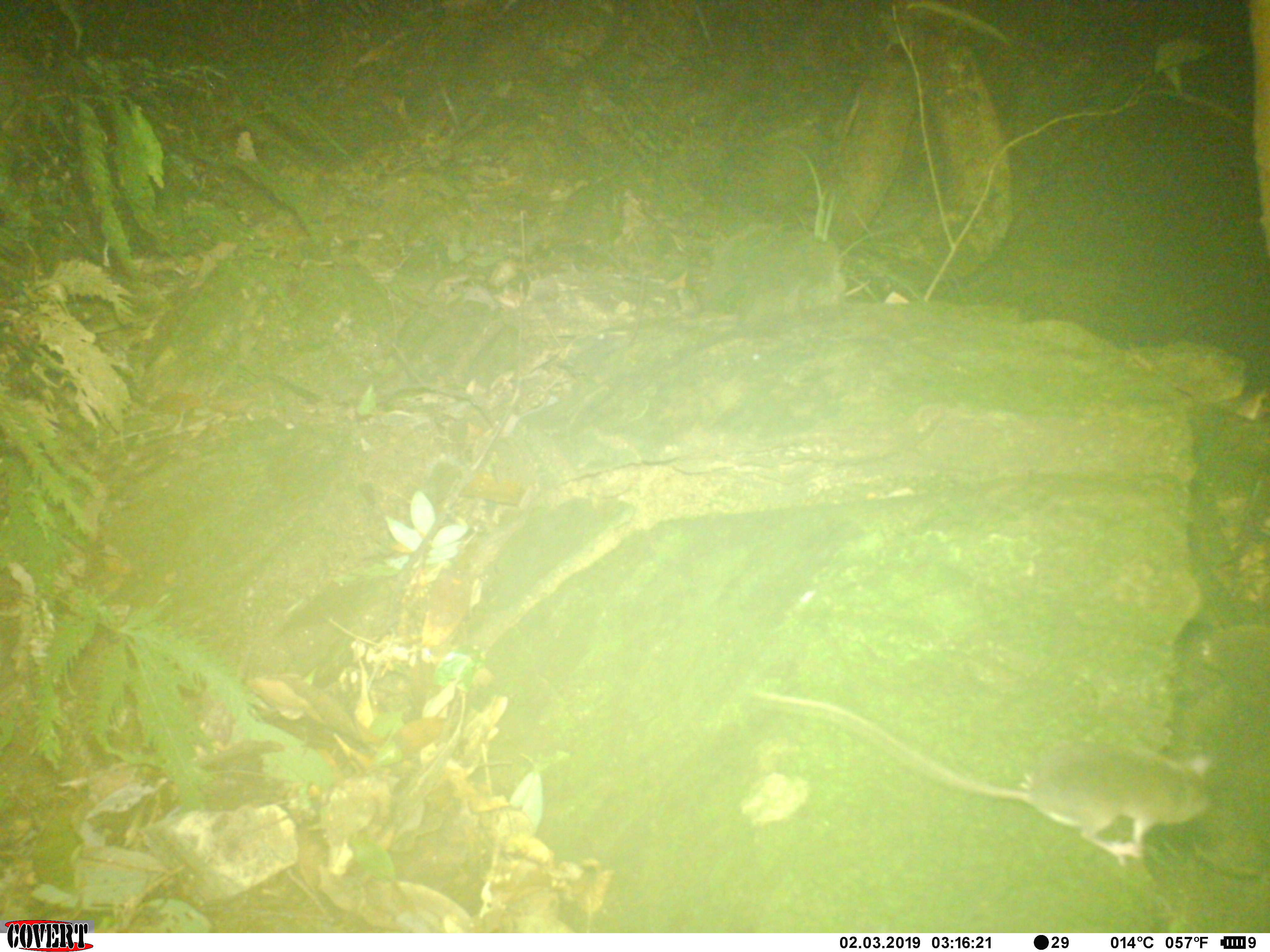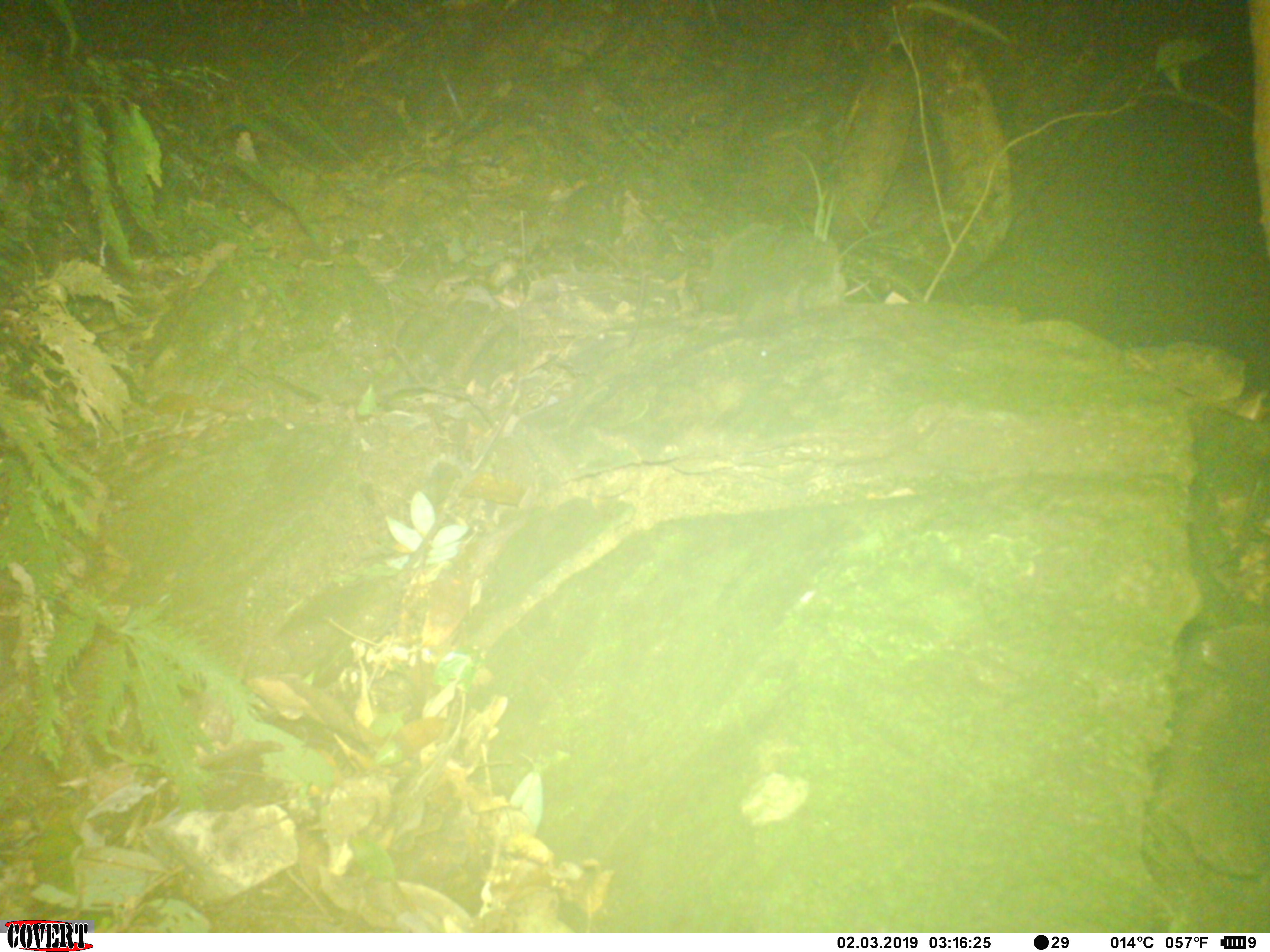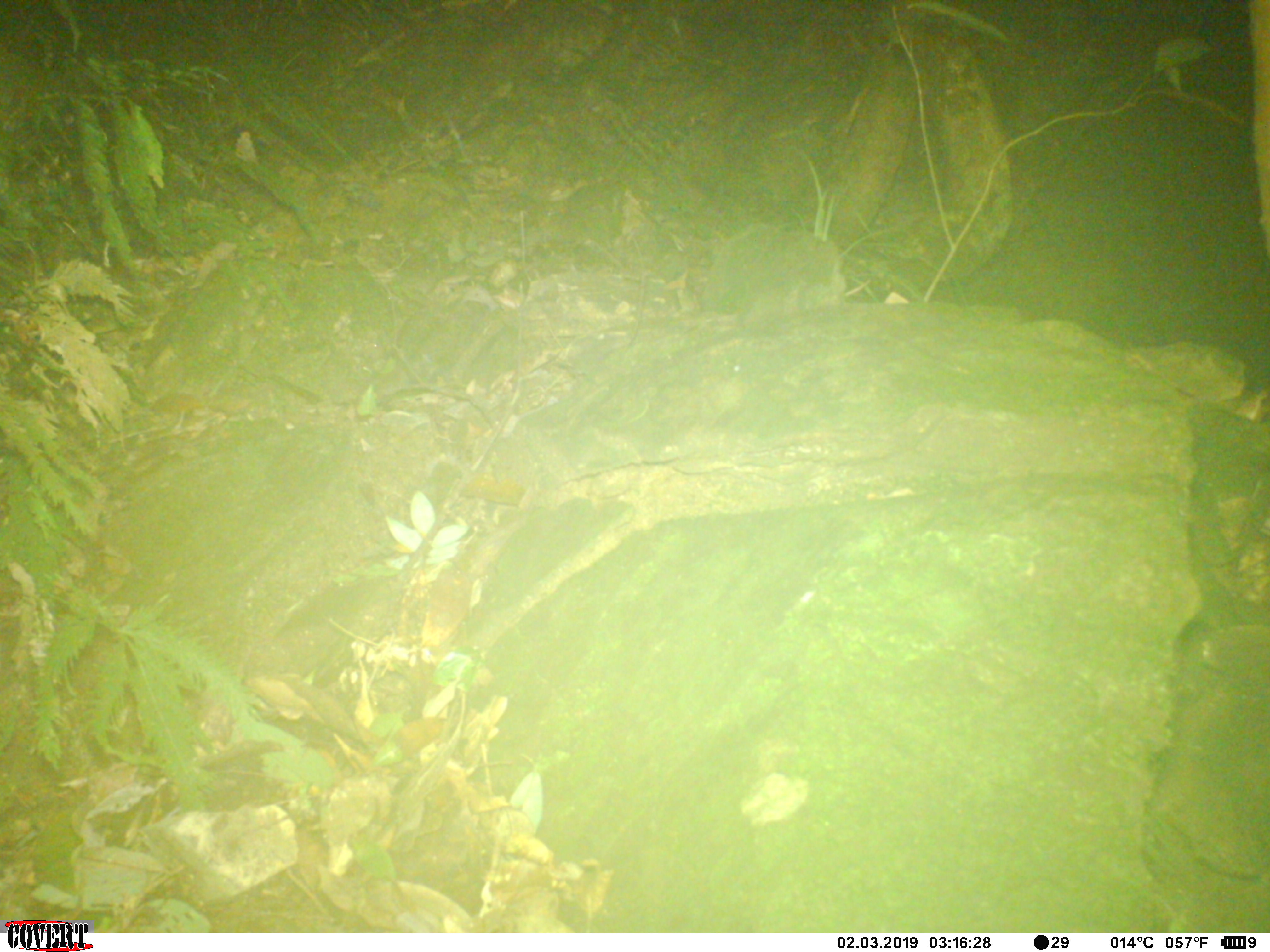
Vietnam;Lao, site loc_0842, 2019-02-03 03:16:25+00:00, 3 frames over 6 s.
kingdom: Animalia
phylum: Chordata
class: Mammalia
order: Rodentia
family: Muridae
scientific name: Muridae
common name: old-world mice and rats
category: unidentified murid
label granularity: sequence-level